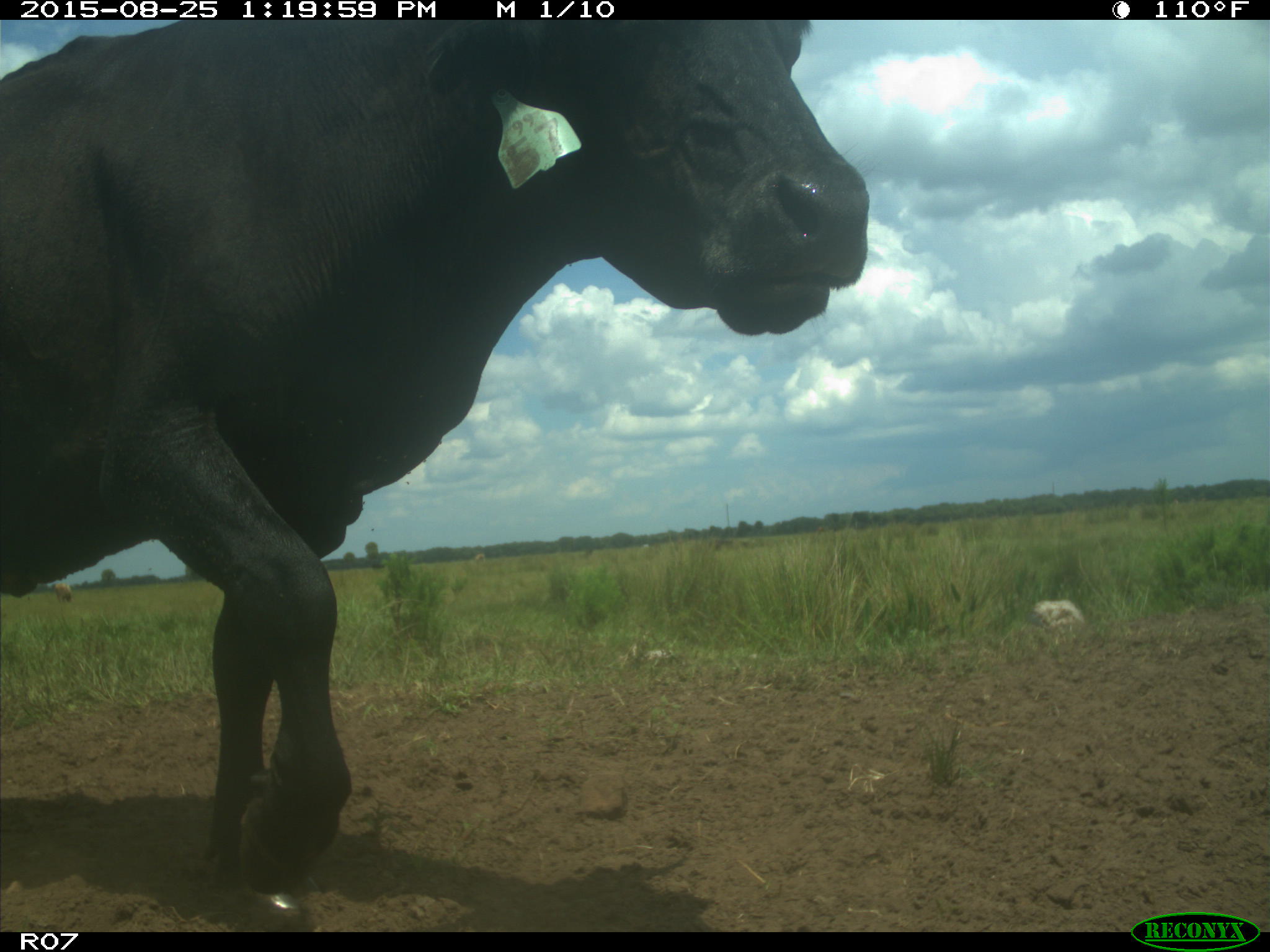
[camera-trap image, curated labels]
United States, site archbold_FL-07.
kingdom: Animalia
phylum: Chordata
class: Mammalia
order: Artiodactyla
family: Bovidae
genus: Bos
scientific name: Bos taurus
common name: domestic cow